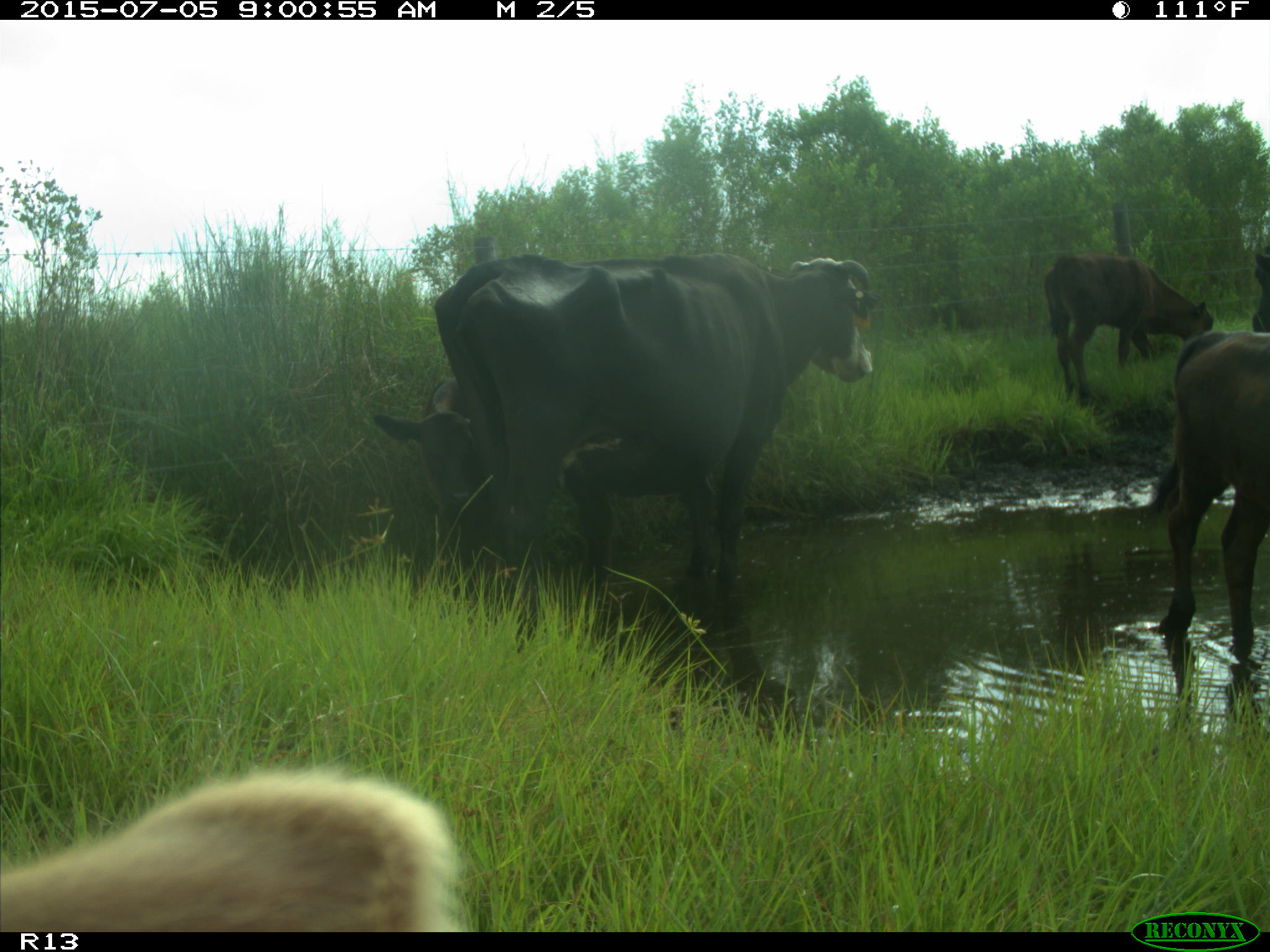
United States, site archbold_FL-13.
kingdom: Animalia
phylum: Chordata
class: Mammalia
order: Artiodactyla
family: Bovidae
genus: Bos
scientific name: Bos taurus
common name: domestic cow